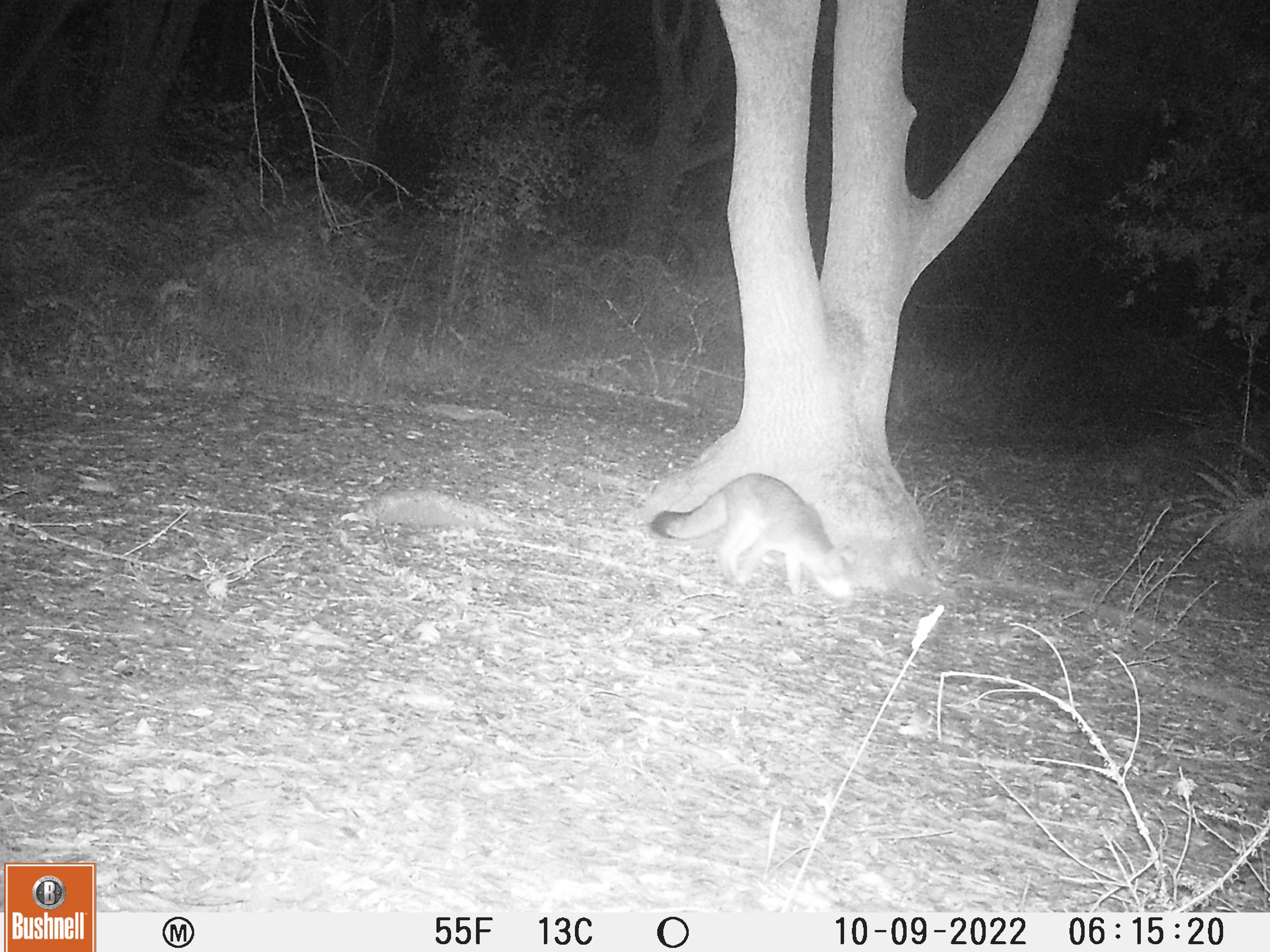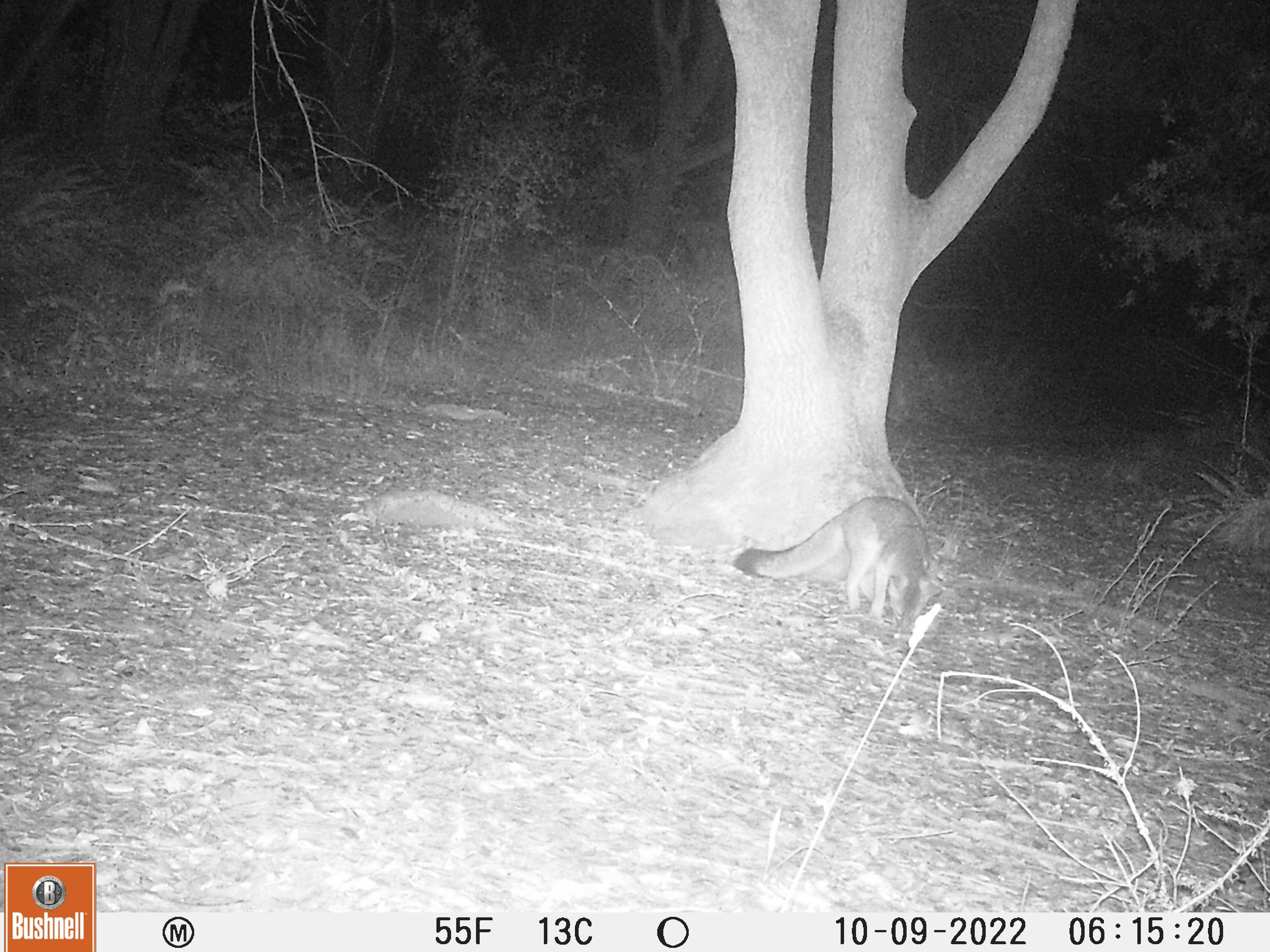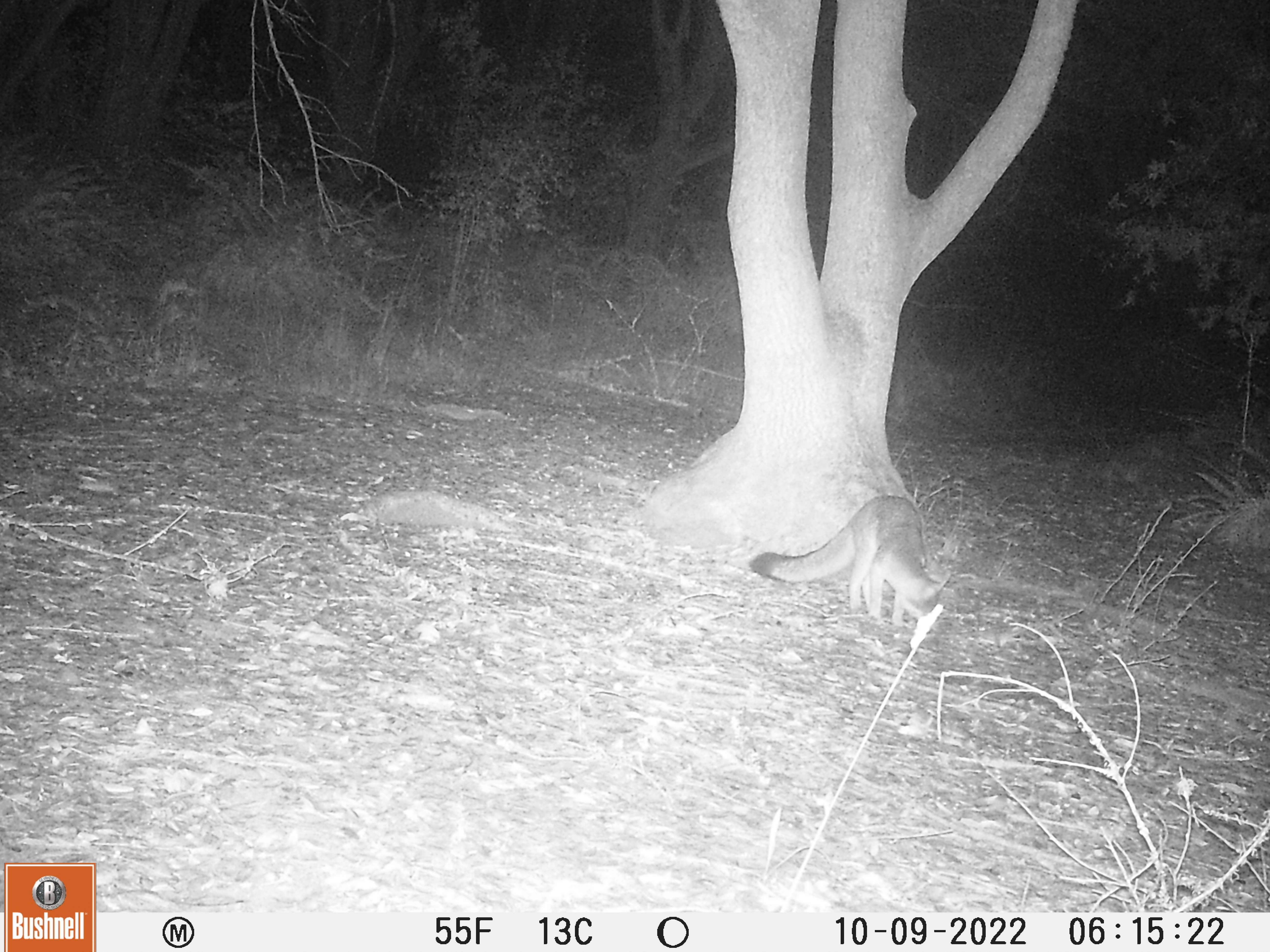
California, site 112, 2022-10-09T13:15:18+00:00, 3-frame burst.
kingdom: Animalia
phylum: Chordata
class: Mammalia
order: Carnivora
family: Canidae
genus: Urocyon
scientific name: Urocyon cinereoargenteus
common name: gray fox